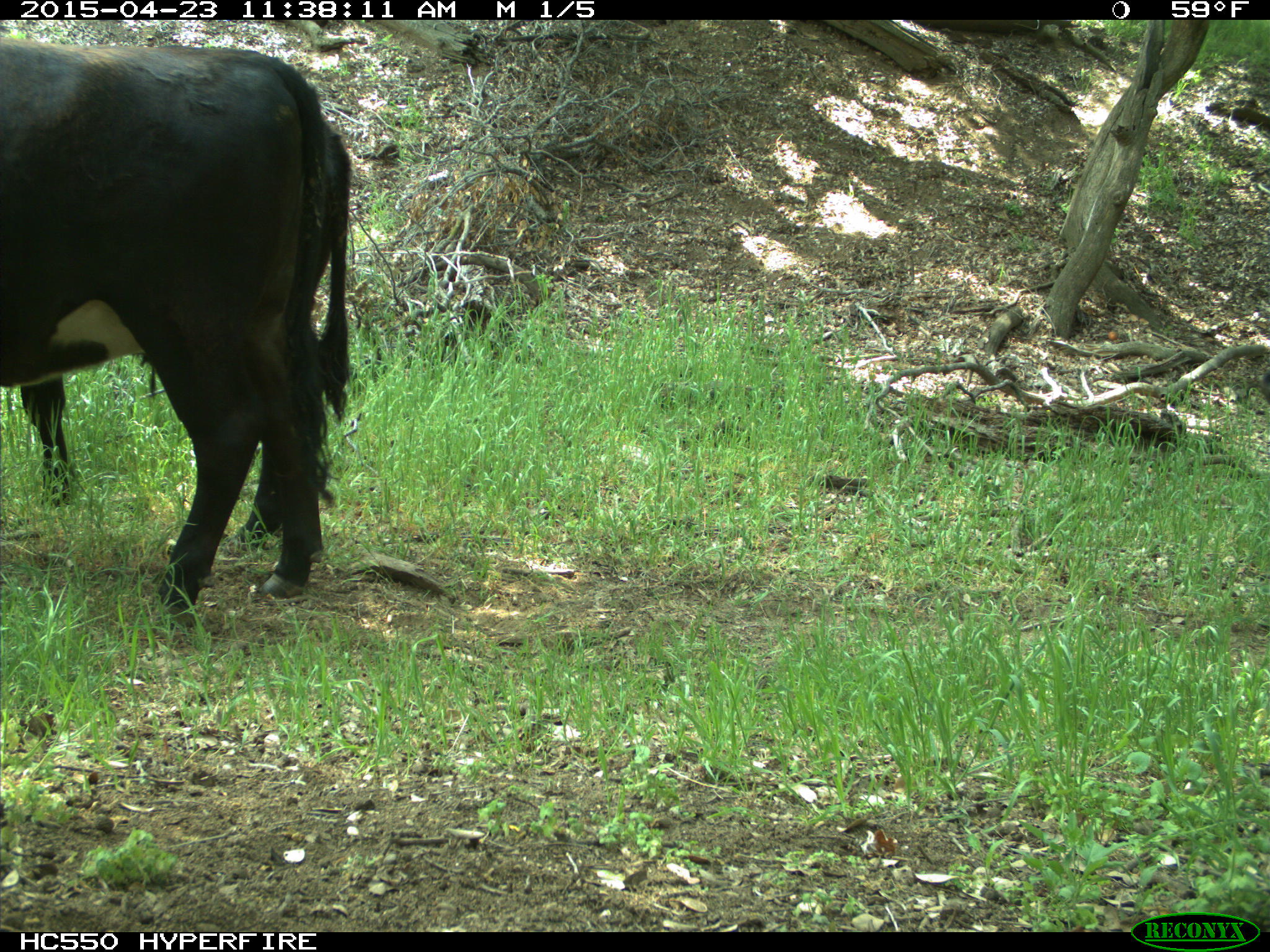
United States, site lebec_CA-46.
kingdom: Animalia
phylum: Chordata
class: Mammalia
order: Artiodactyla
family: Bovidae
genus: Bos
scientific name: Bos taurus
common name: domestic cow